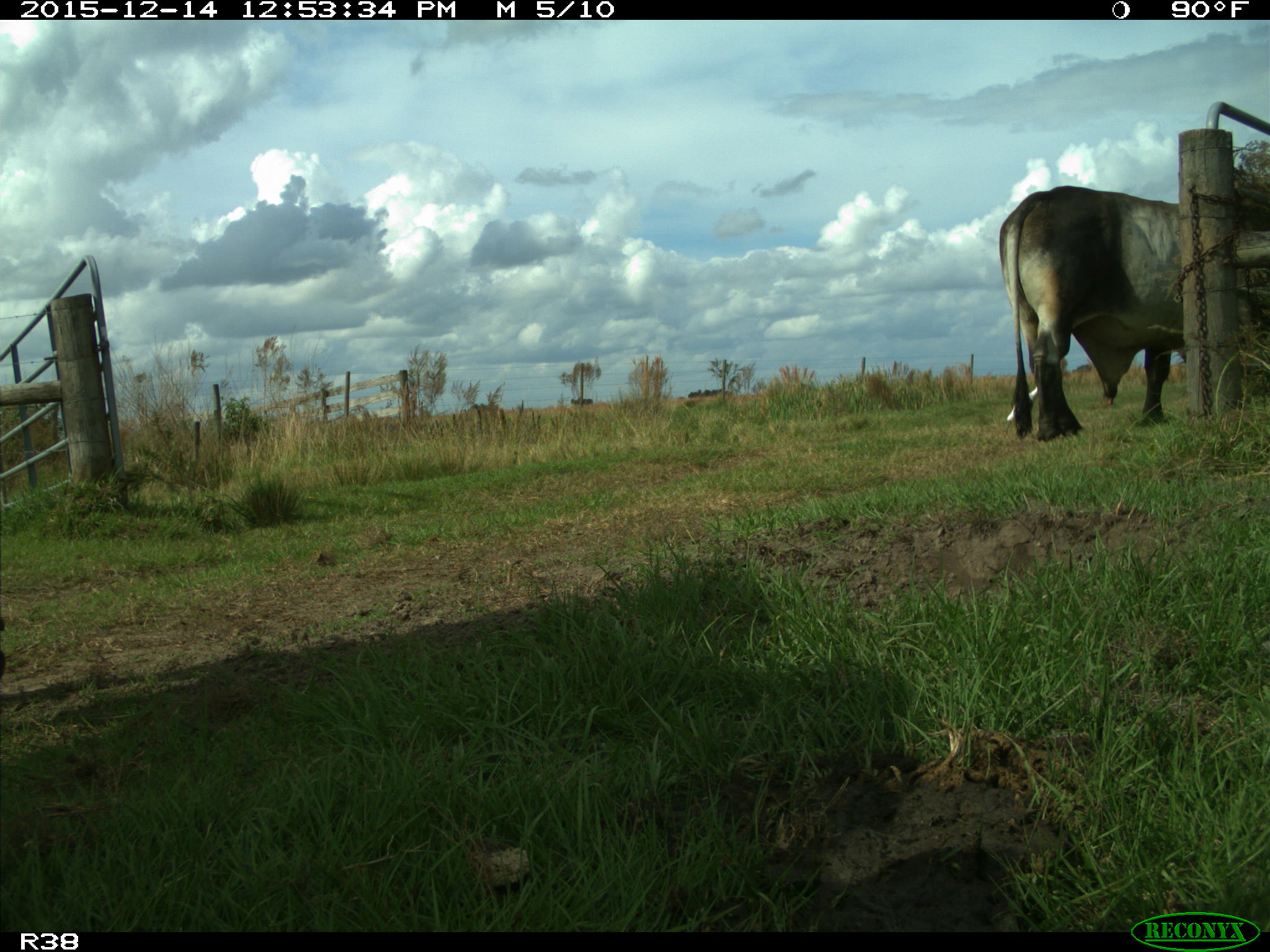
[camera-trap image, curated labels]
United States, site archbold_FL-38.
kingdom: Animalia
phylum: Chordata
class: Mammalia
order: Artiodactyla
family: Bovidae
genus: Bos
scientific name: Bos taurus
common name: domestic cow